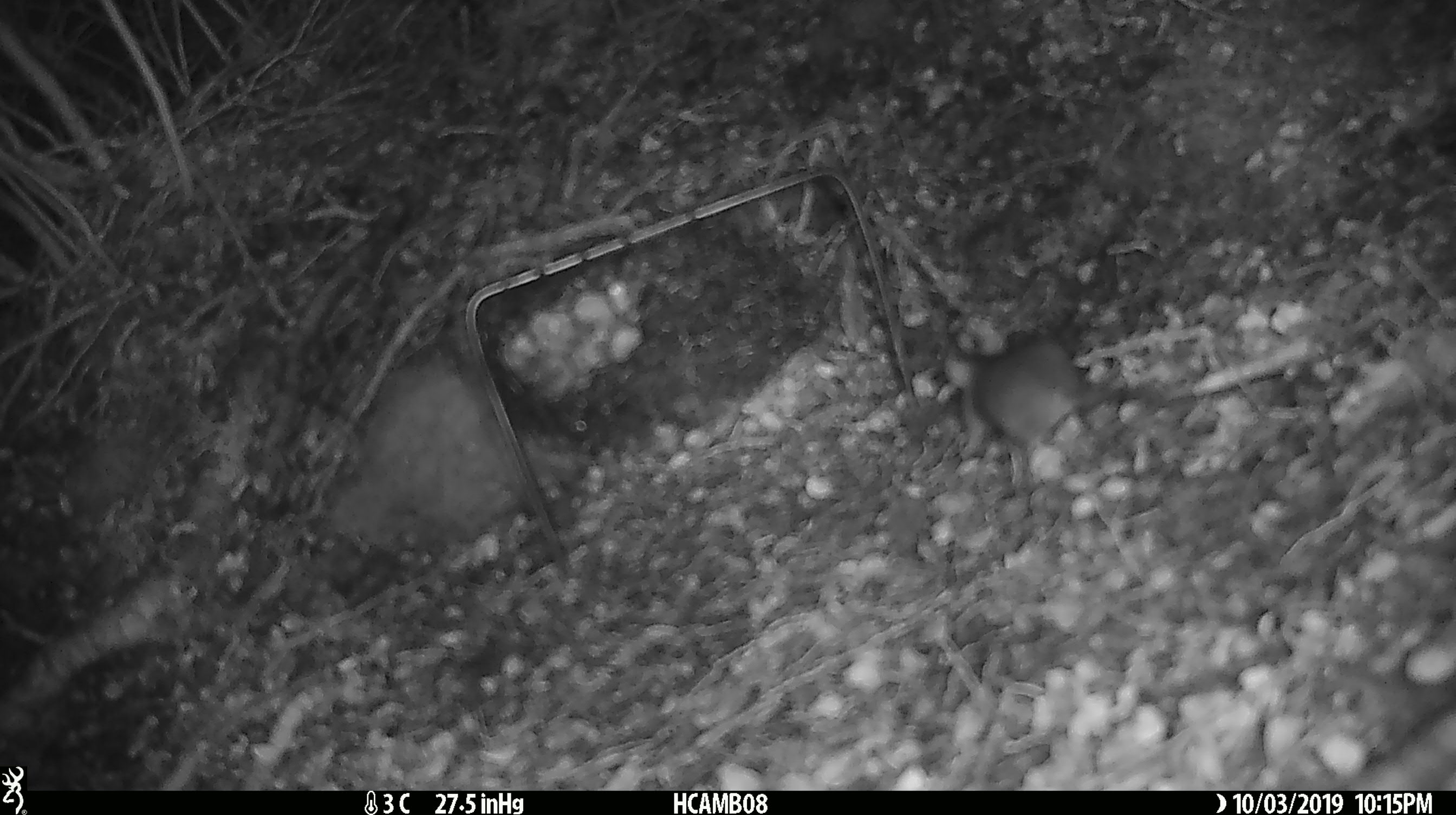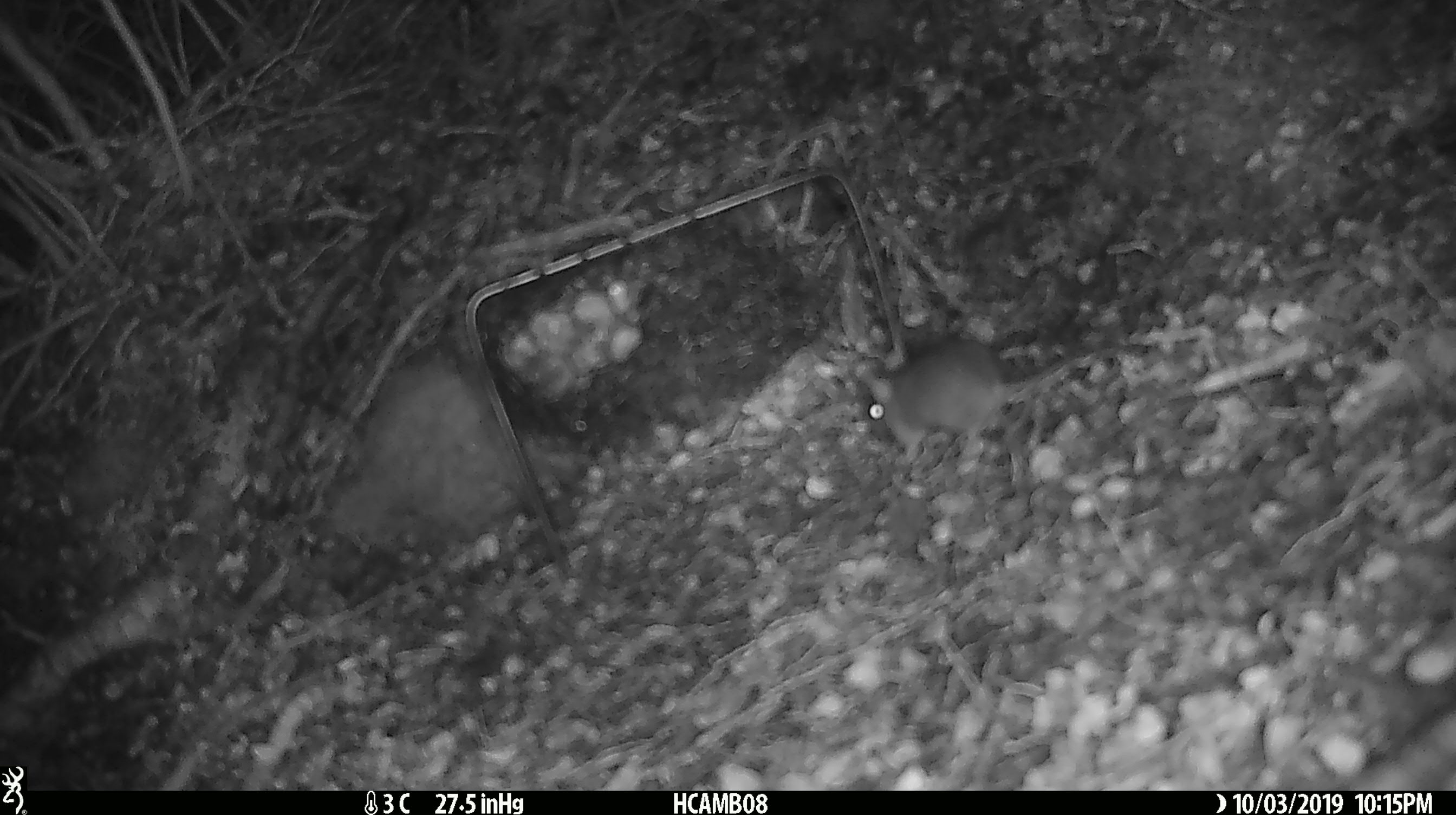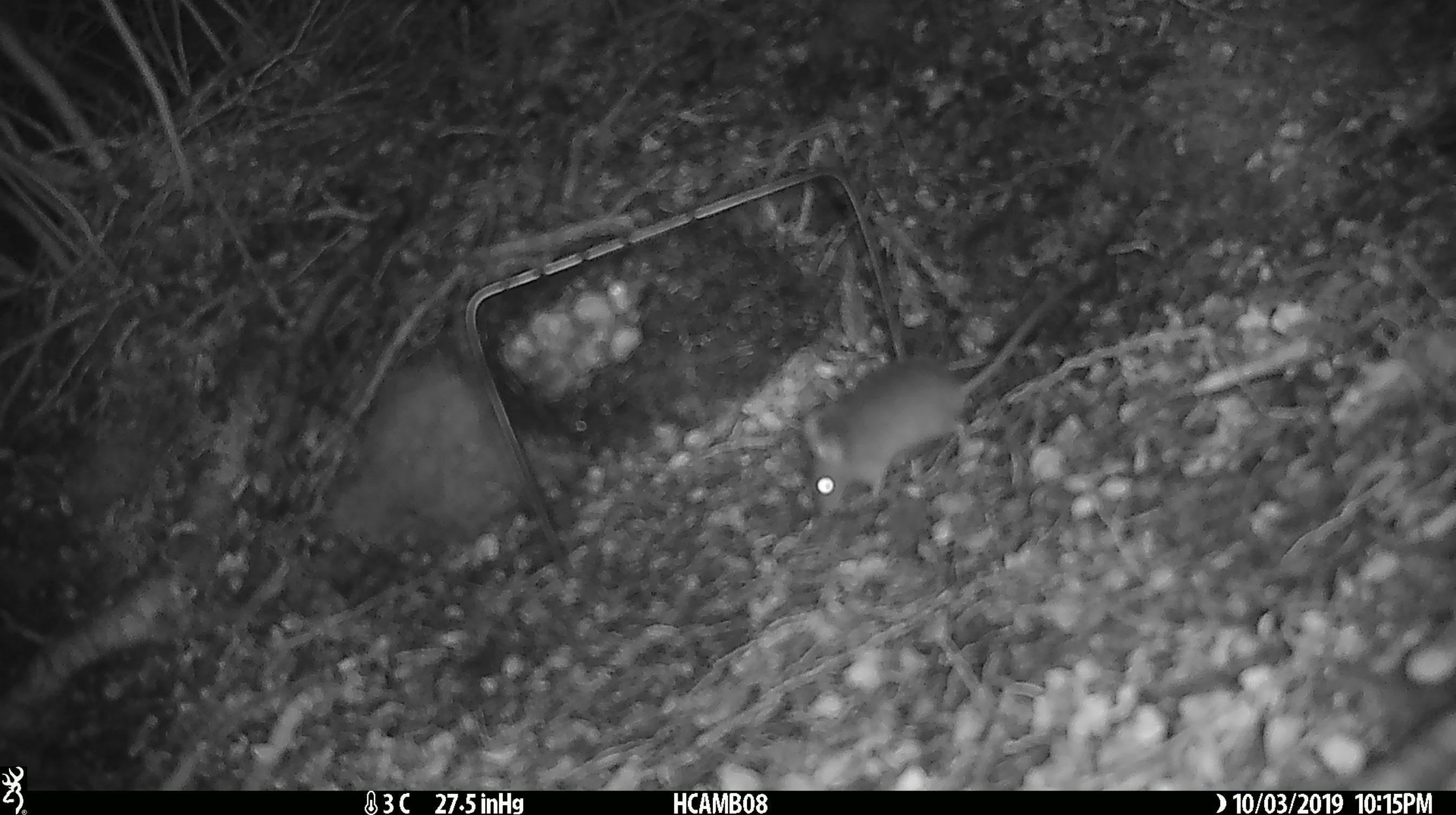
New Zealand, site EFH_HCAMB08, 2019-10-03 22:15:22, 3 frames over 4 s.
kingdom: Animalia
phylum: Chordata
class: Mammalia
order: Rodentia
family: Muridae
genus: Mus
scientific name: Mus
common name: mouse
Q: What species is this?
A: Mouse (Mus).